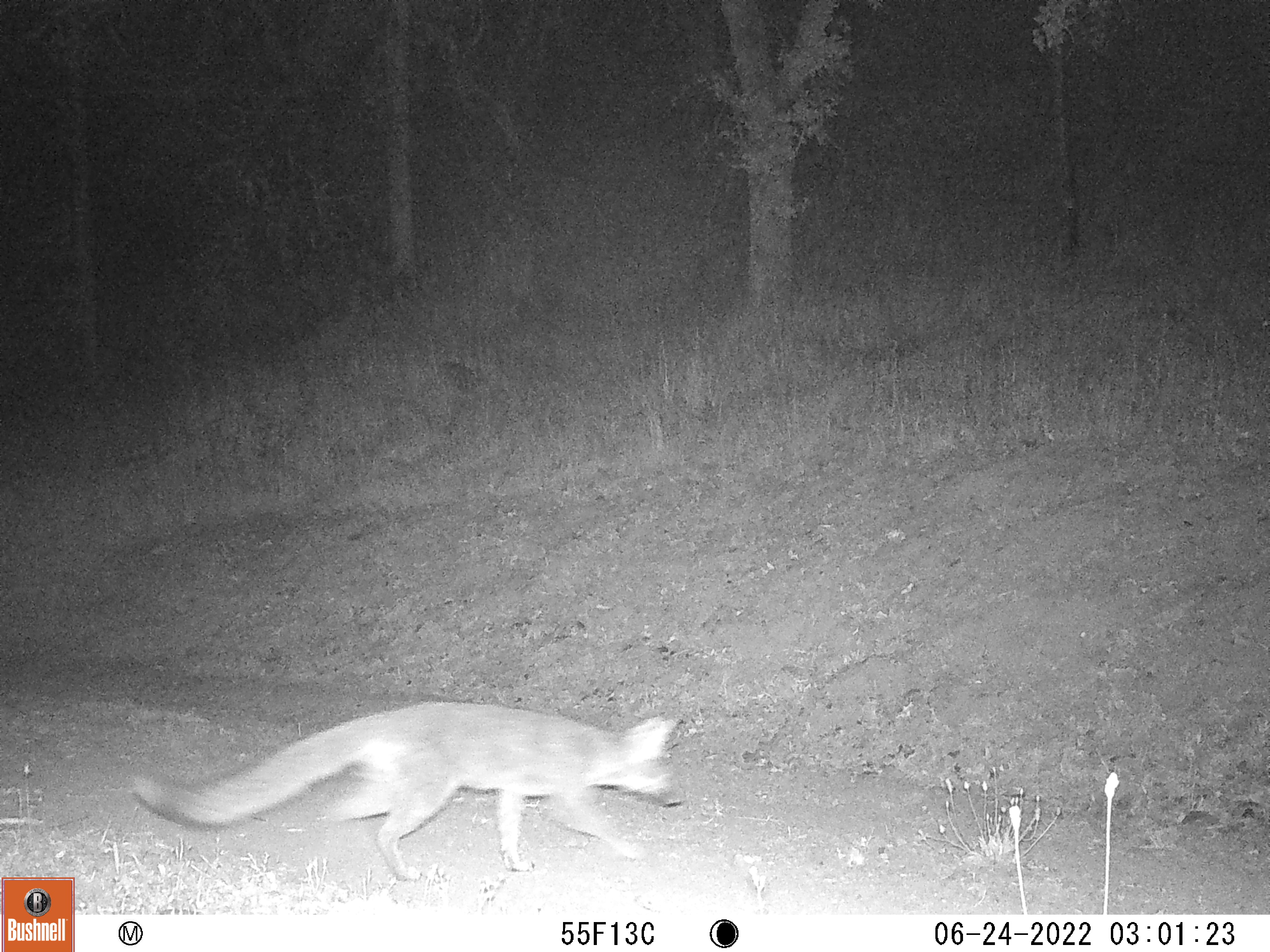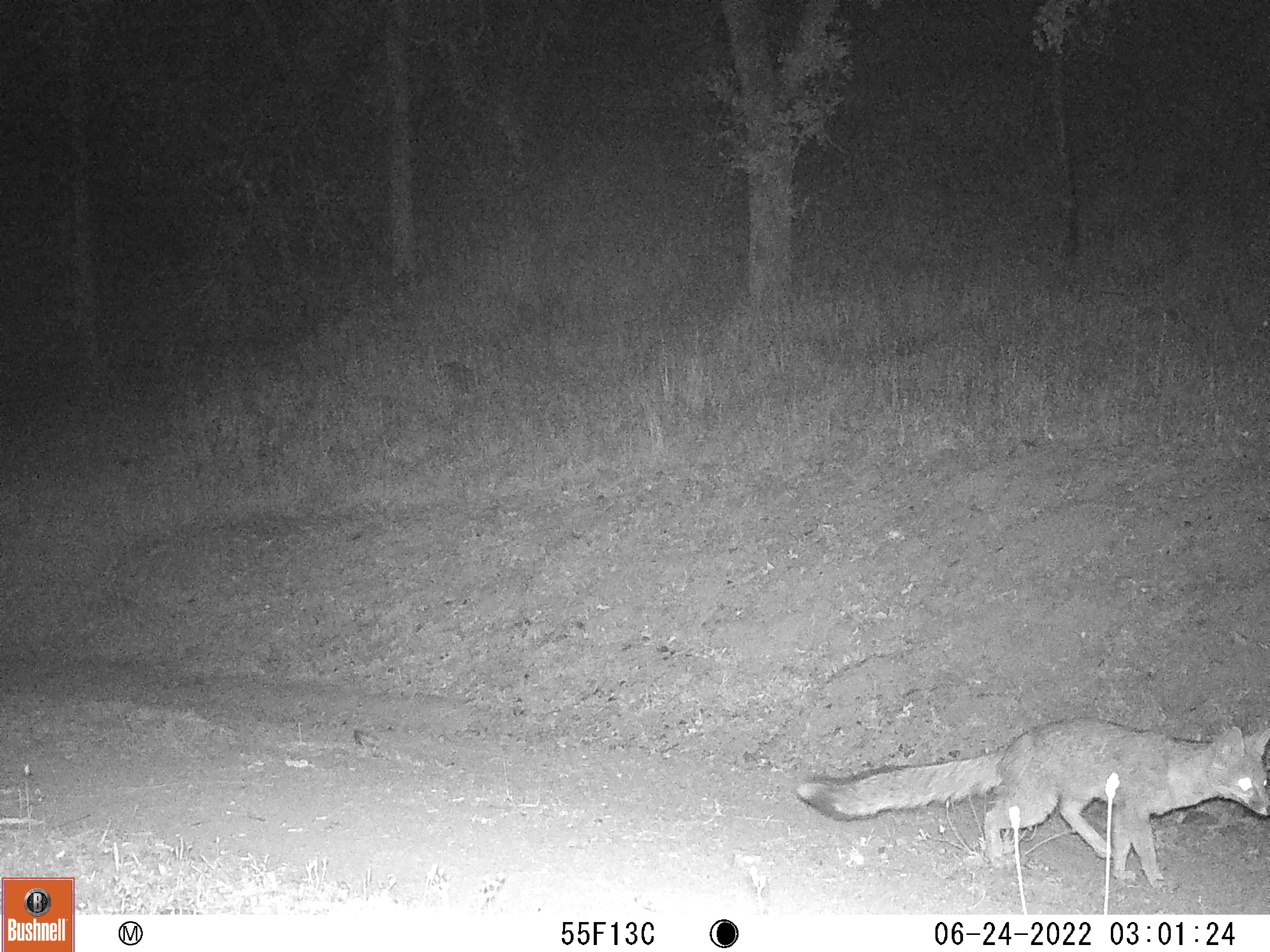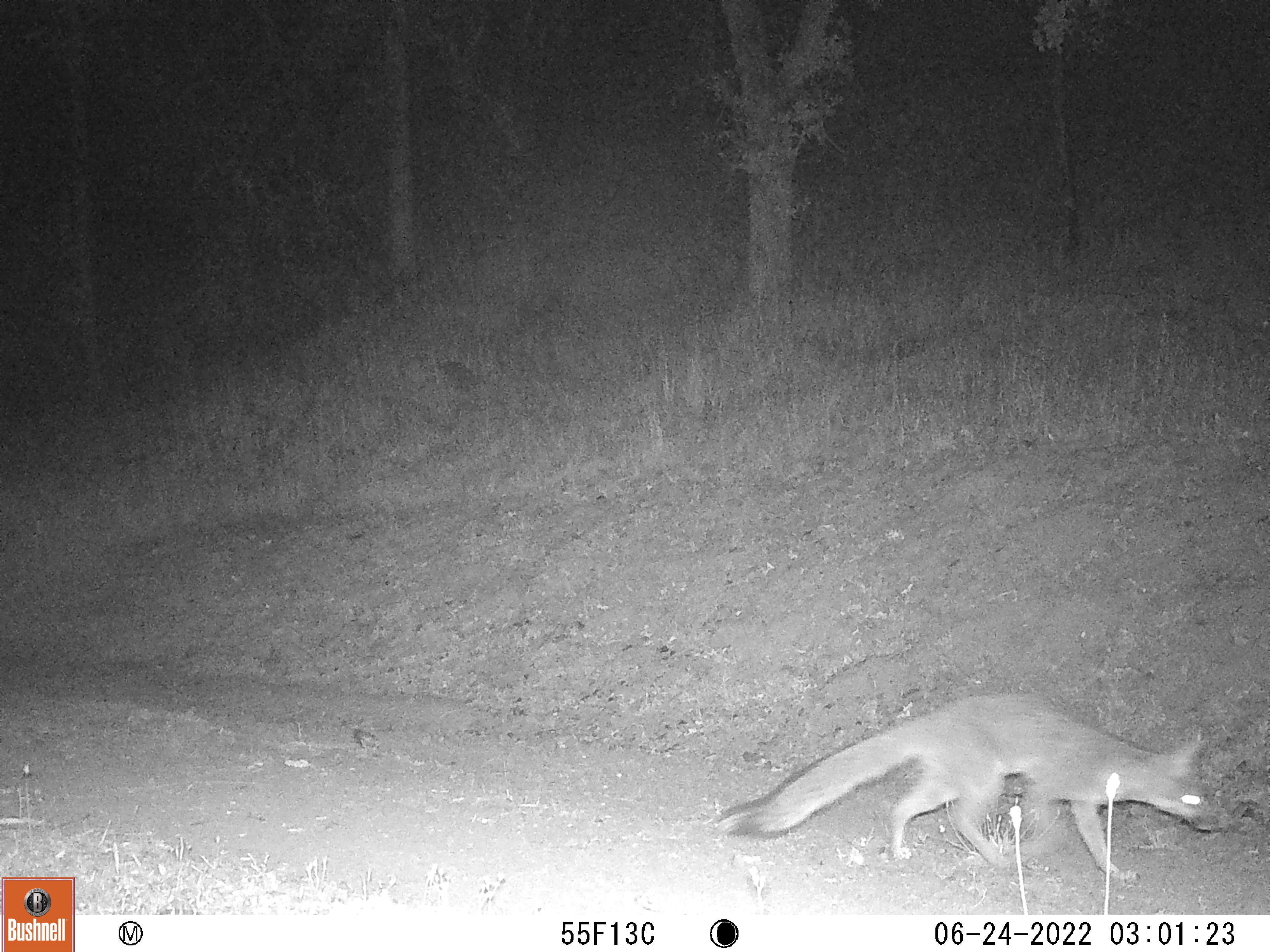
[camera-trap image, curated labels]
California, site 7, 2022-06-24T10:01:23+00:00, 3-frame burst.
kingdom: Animalia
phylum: Chordata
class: Mammalia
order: Carnivora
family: Canidae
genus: Urocyon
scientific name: Urocyon cinereoargenteus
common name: gray fox